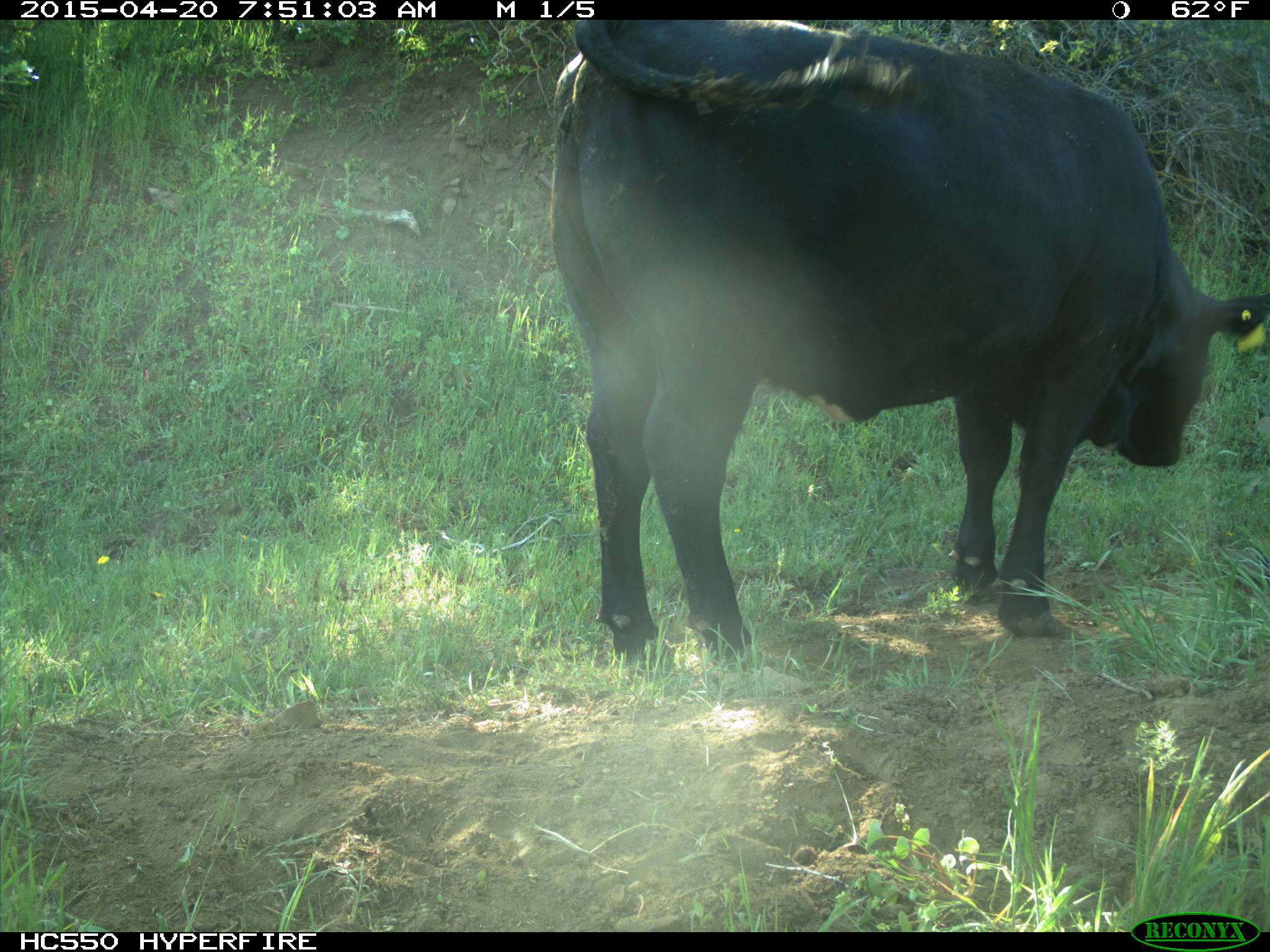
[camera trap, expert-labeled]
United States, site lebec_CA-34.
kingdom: Animalia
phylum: Chordata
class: Mammalia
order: Artiodactyla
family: Bovidae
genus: Bos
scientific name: Bos taurus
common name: domestic cow